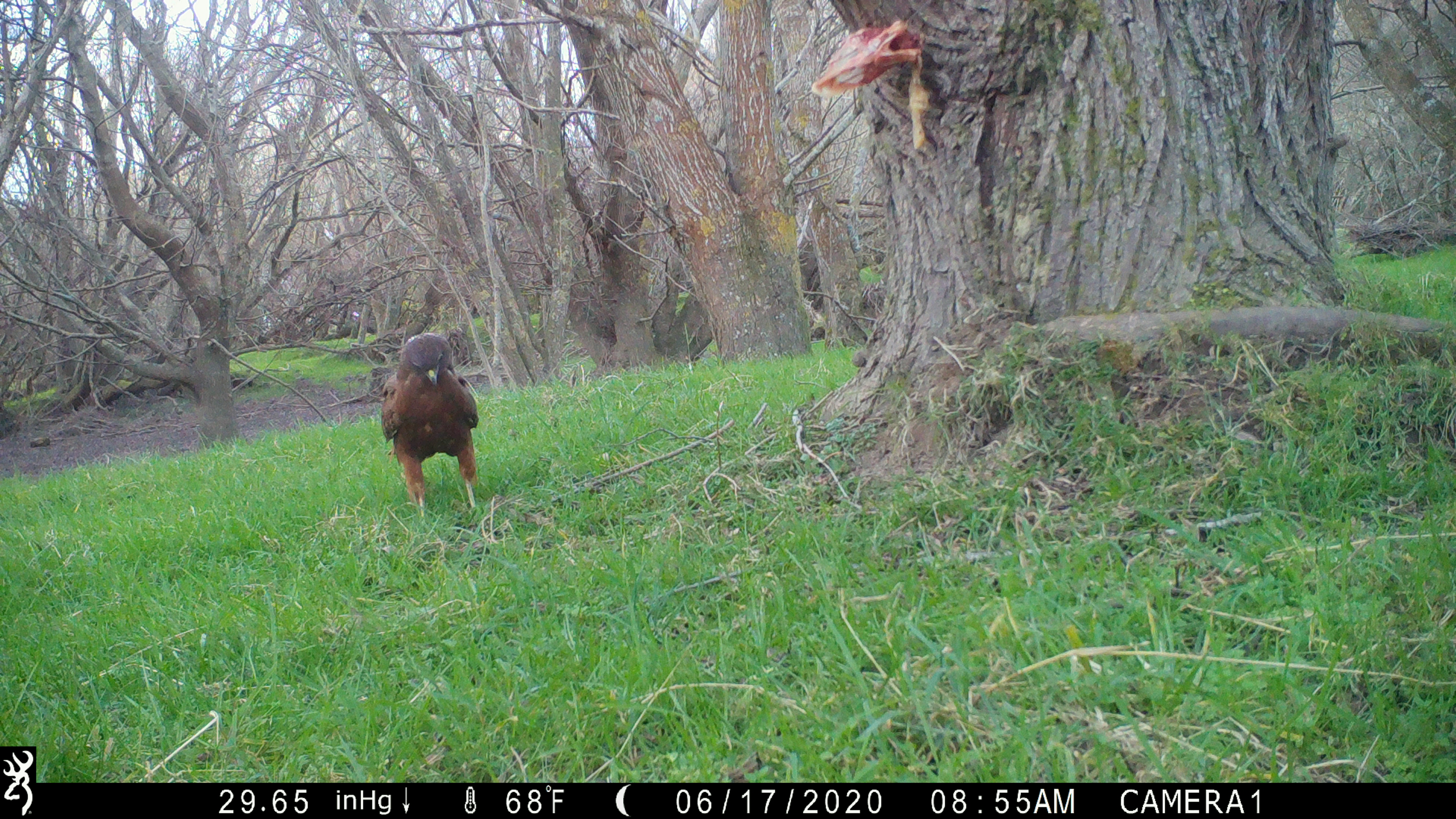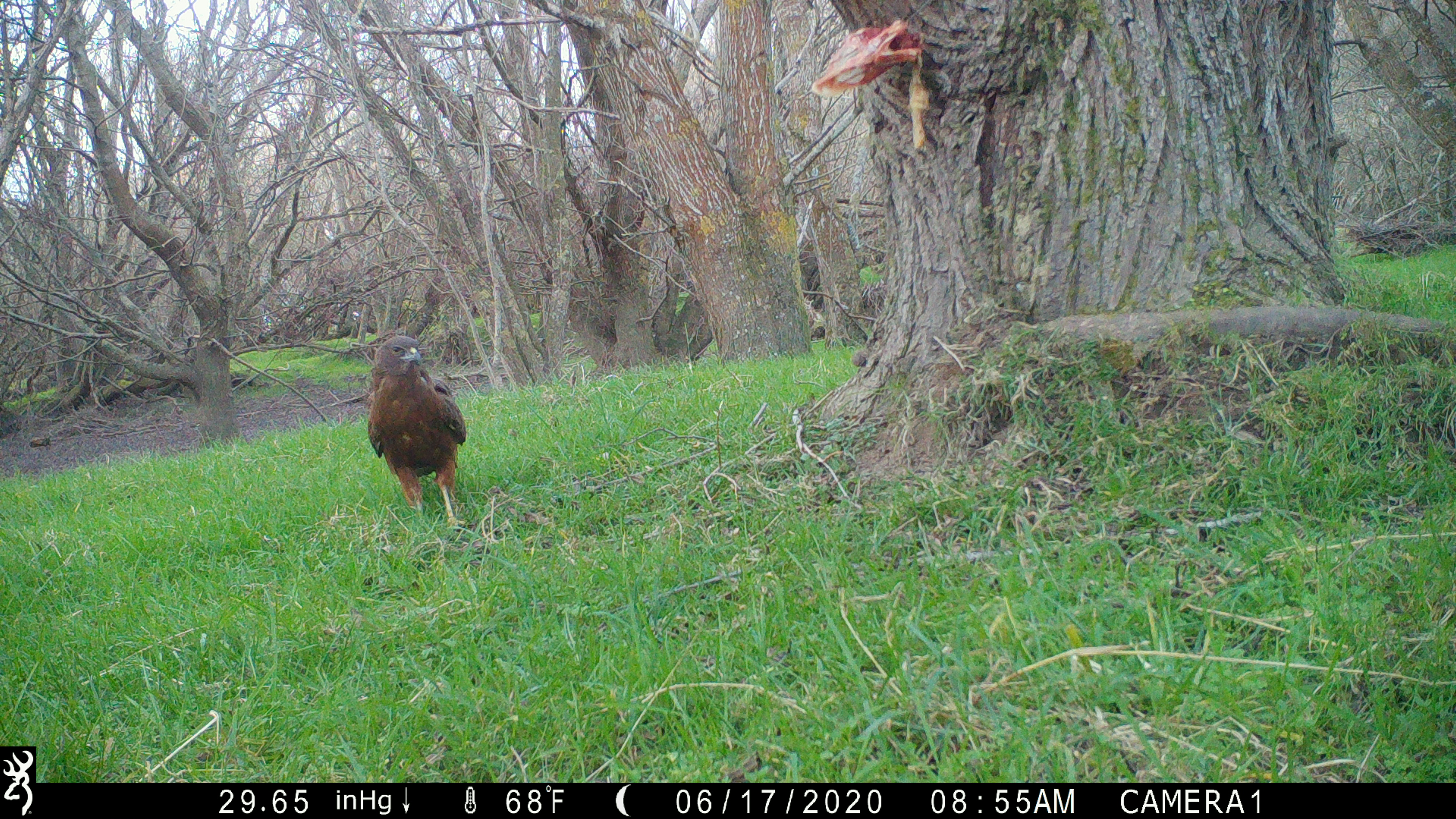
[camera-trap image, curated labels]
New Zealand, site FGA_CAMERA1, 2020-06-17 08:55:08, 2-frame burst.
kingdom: Animalia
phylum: Chordata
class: Aves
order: Accipitriformes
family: Accipitridae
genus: Circus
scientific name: Circus approximans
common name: swamp harrier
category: harrier